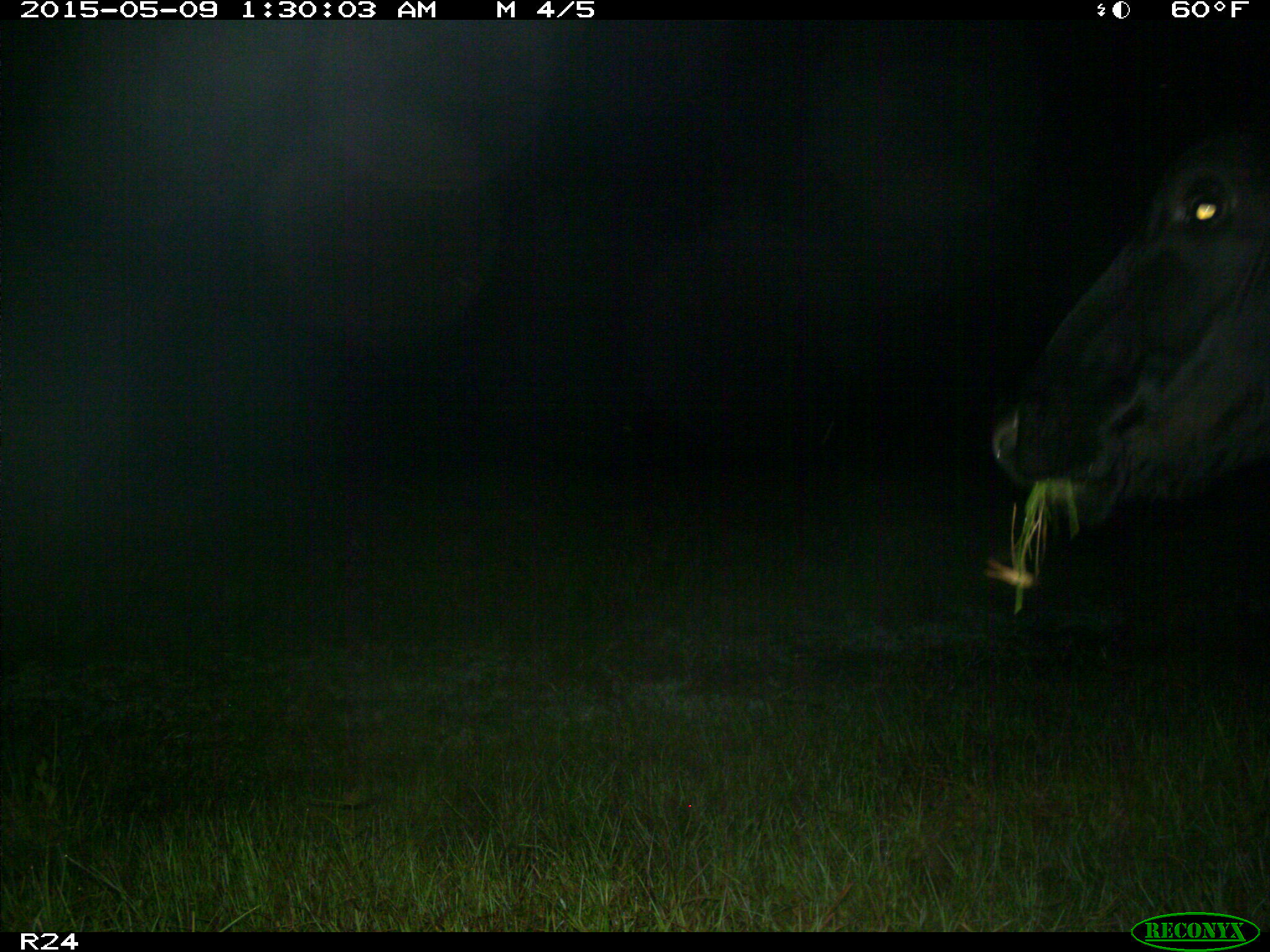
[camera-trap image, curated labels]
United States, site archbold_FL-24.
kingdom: Animalia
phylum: Chordata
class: Mammalia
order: Artiodactyla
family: Bovidae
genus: Bos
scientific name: Bos taurus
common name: domestic cow